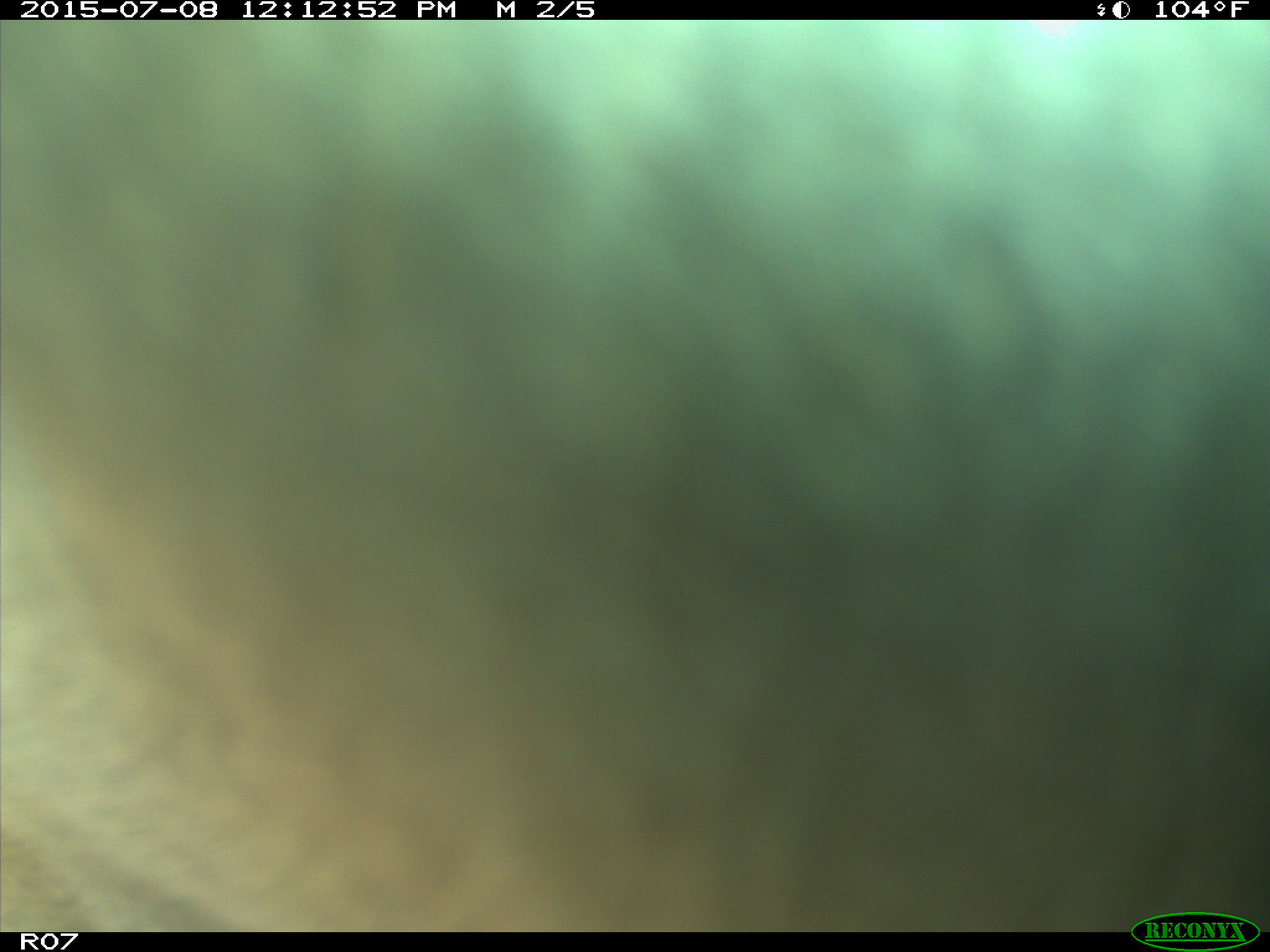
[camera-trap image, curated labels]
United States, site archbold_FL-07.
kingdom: Animalia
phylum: Chordata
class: Mammalia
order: Artiodactyla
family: Bovidae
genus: Bos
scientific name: Bos taurus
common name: domestic cow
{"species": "Bos taurus (domestic cow)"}